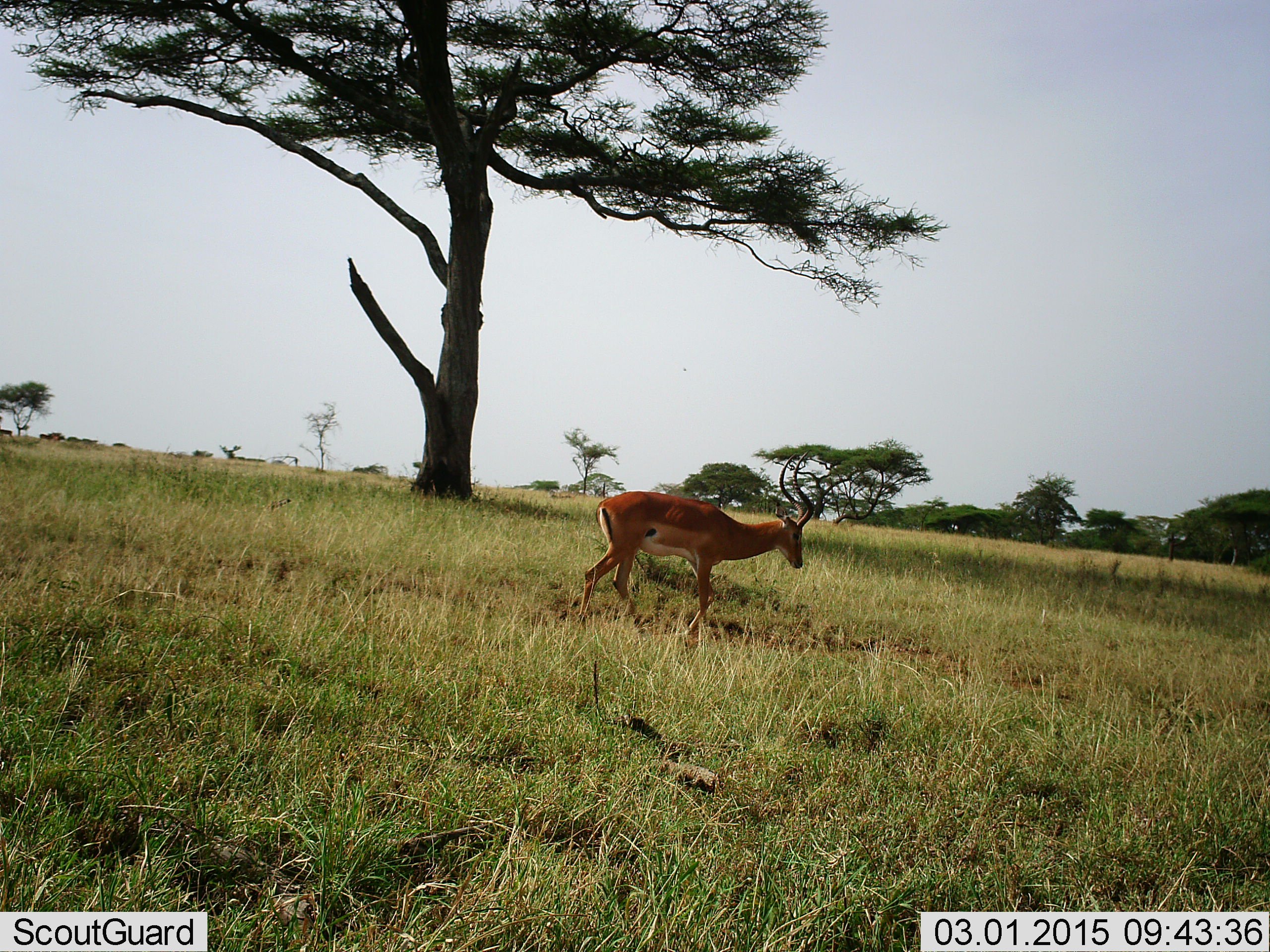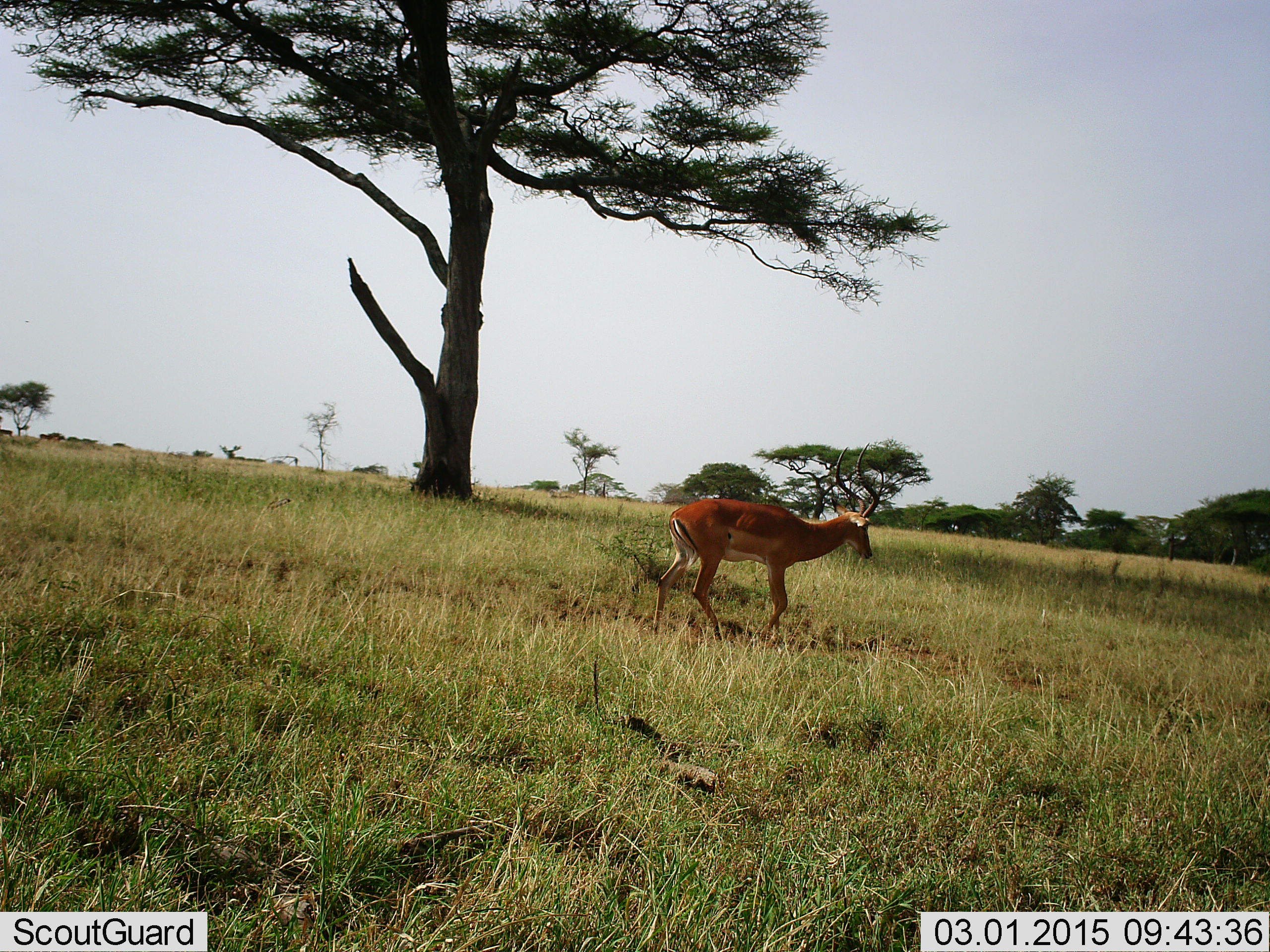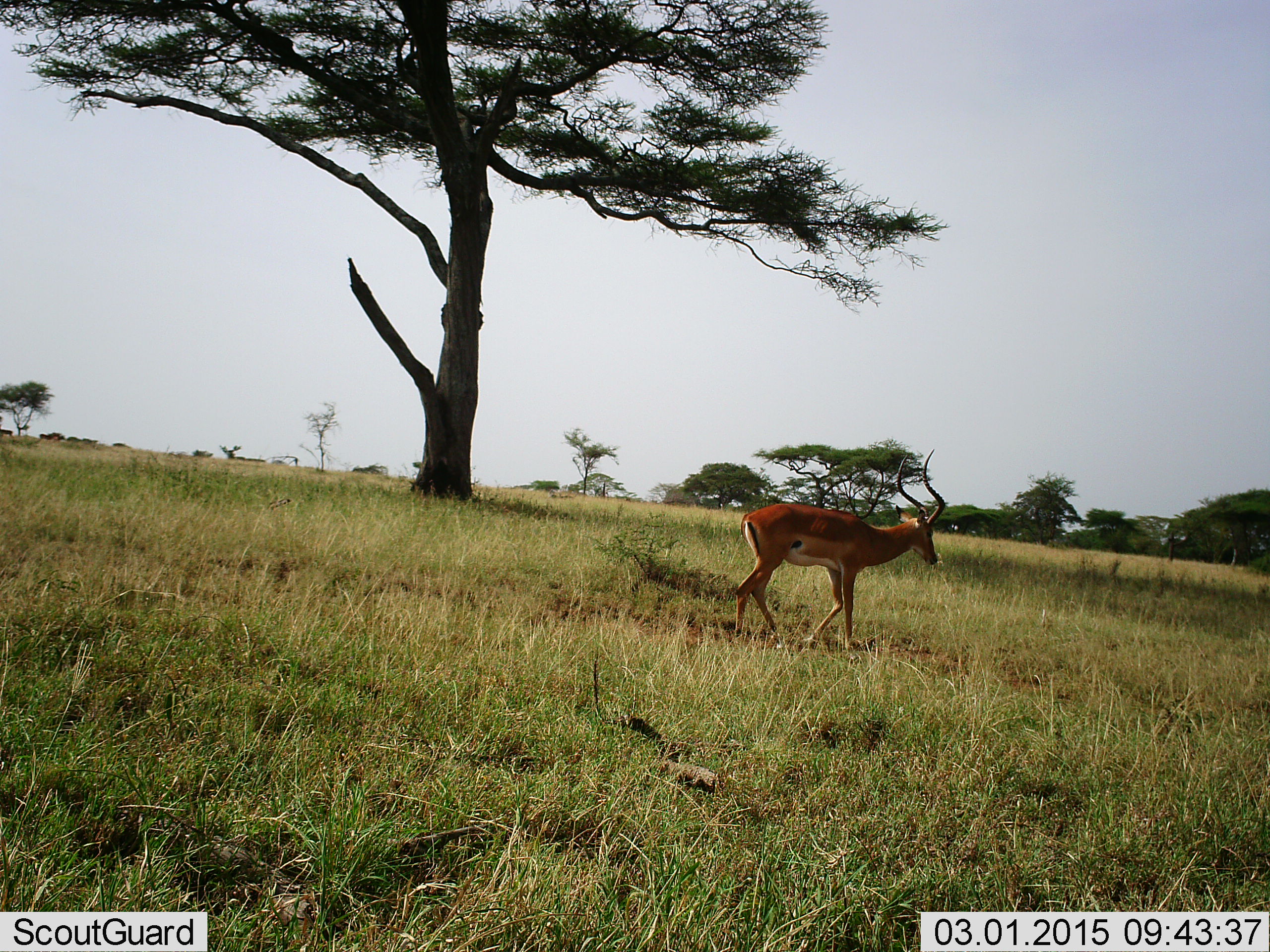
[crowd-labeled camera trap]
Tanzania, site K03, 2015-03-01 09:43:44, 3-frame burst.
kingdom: Animalia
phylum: Chordata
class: Mammalia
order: Artiodactyla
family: Bovidae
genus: Aepyceros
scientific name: Aepyceros melampus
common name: impala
Impala (Aepyceros melampus), count 1. Behavior (volunteer vote fractions): standing 0%, resting 0%, moving 100%, interacting 0%. Young present (vote fraction): 0%. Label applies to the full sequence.